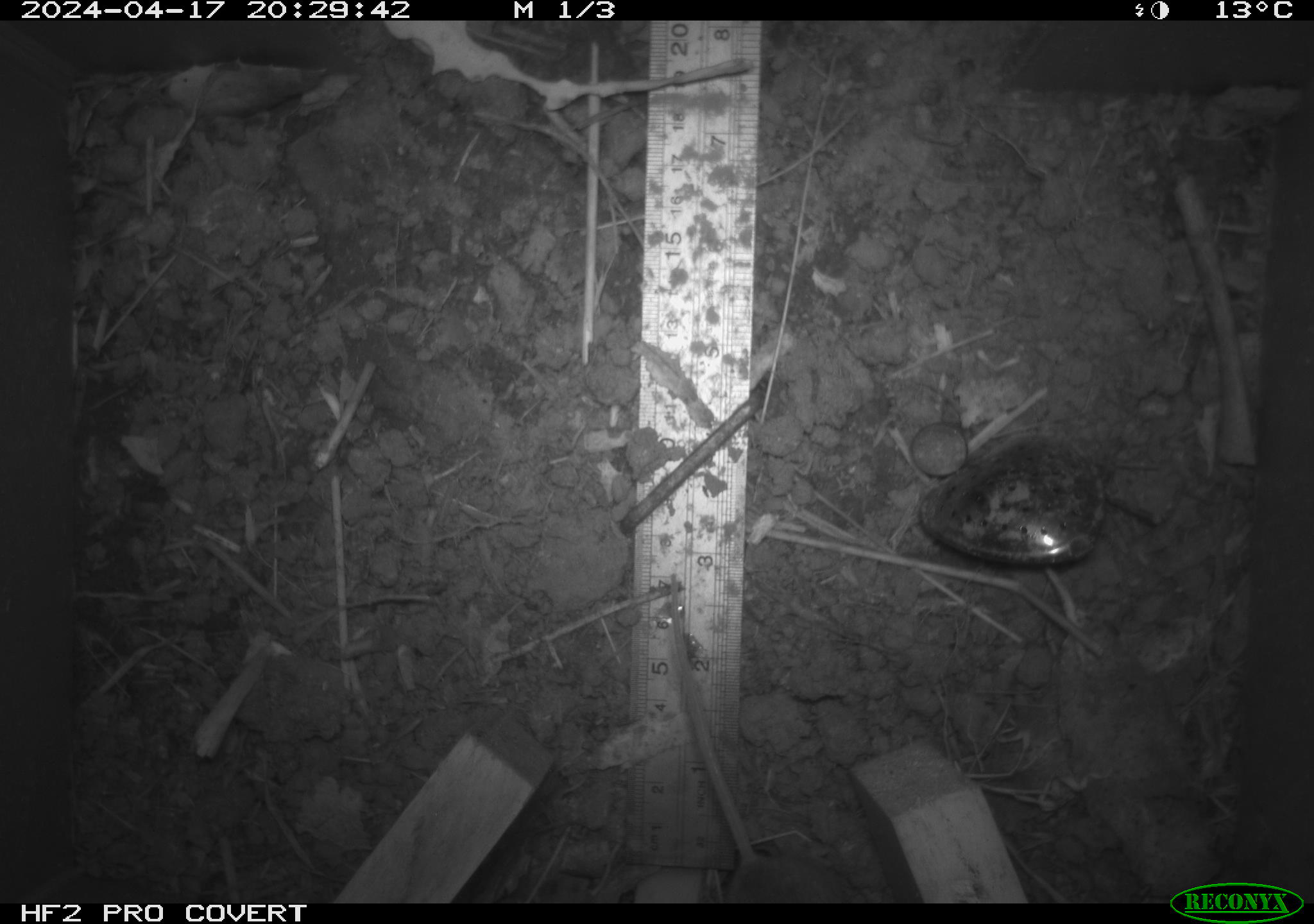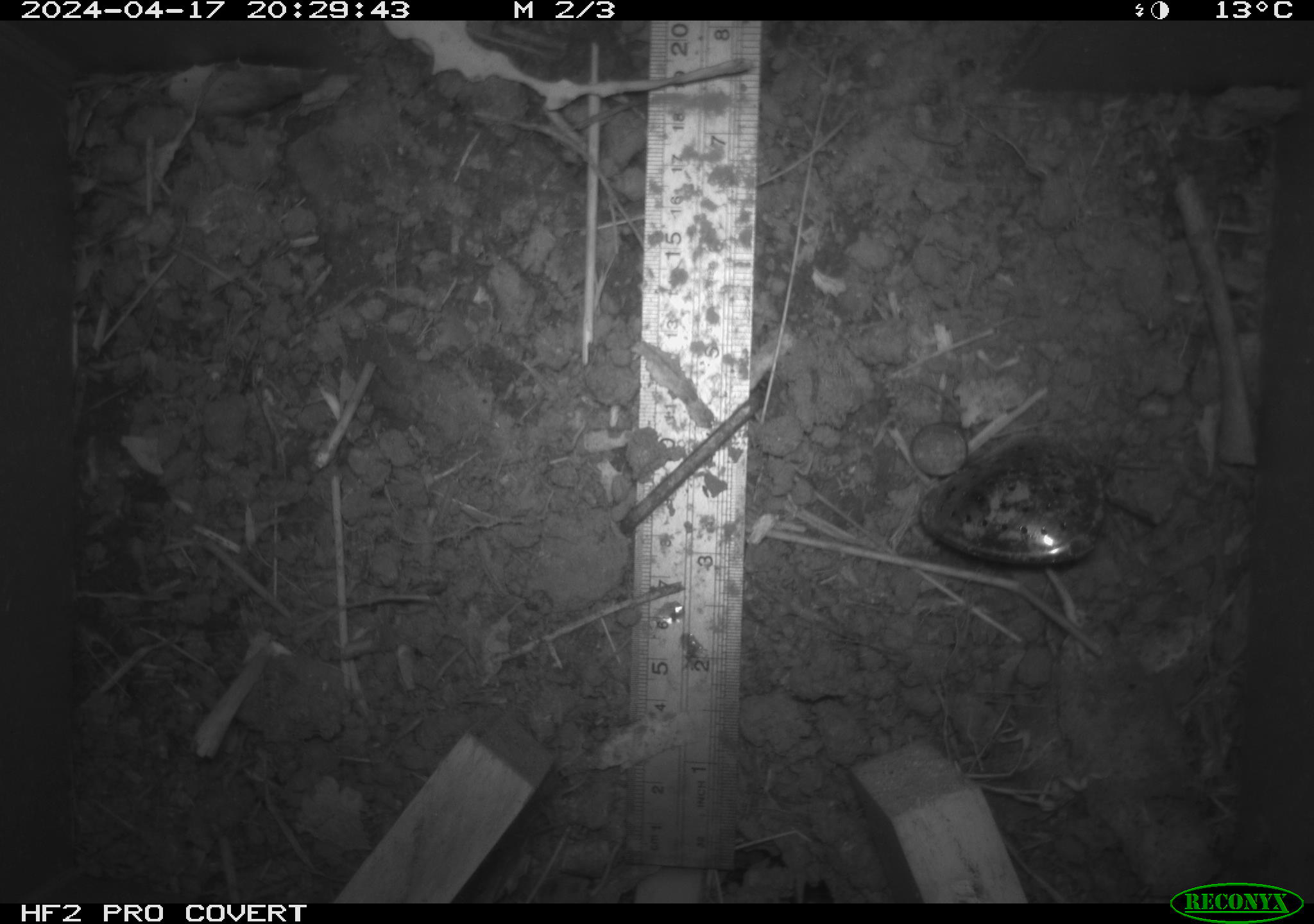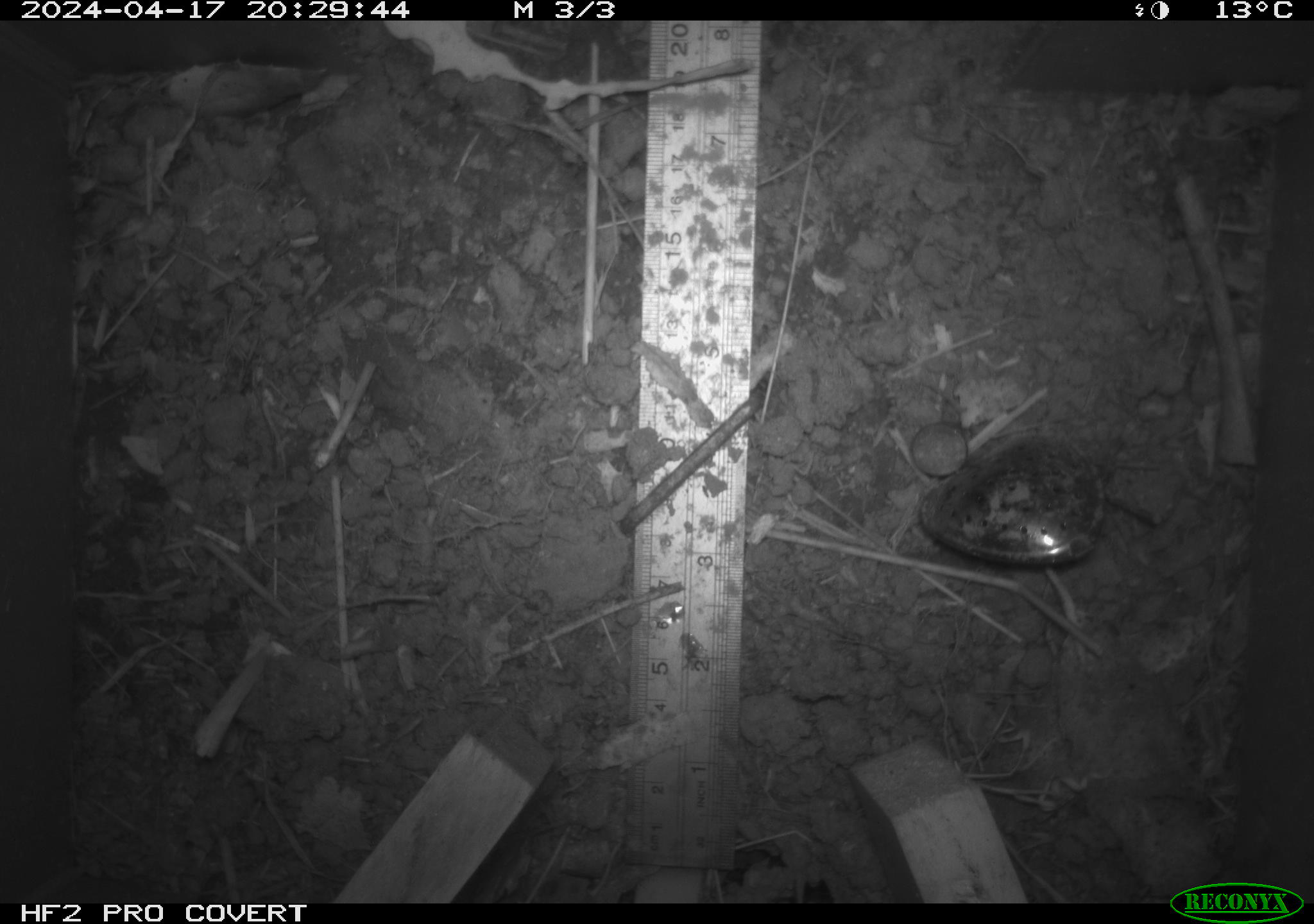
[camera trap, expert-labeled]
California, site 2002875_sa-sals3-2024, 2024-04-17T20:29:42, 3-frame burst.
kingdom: Animalia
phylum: Chordata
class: Mammalia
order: Rodentia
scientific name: Rodentia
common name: rodent